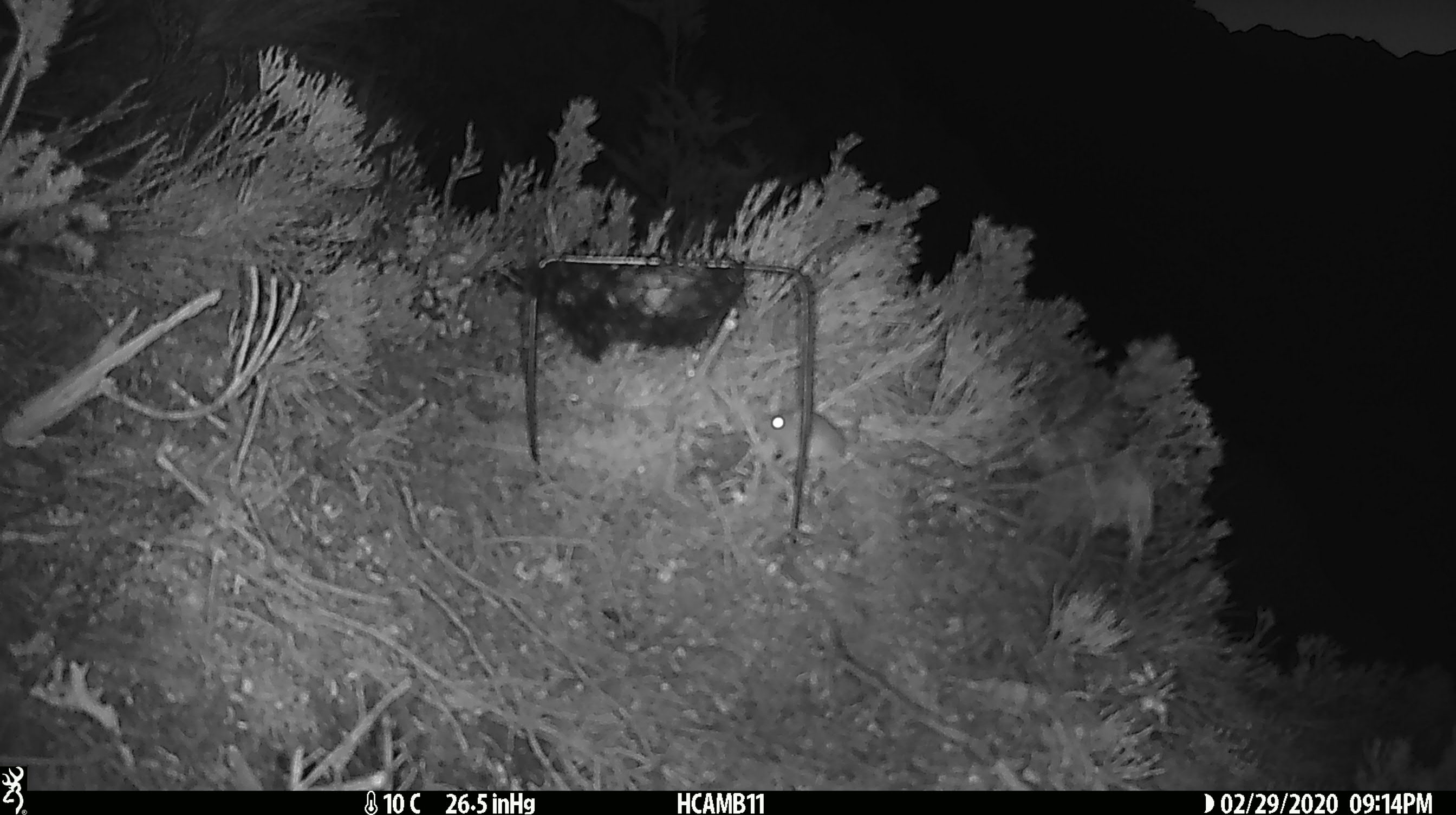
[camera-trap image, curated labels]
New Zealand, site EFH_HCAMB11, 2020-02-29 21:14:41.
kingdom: Animalia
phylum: Chordata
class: Mammalia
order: Rodentia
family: Muridae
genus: Mus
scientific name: Mus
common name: mouse